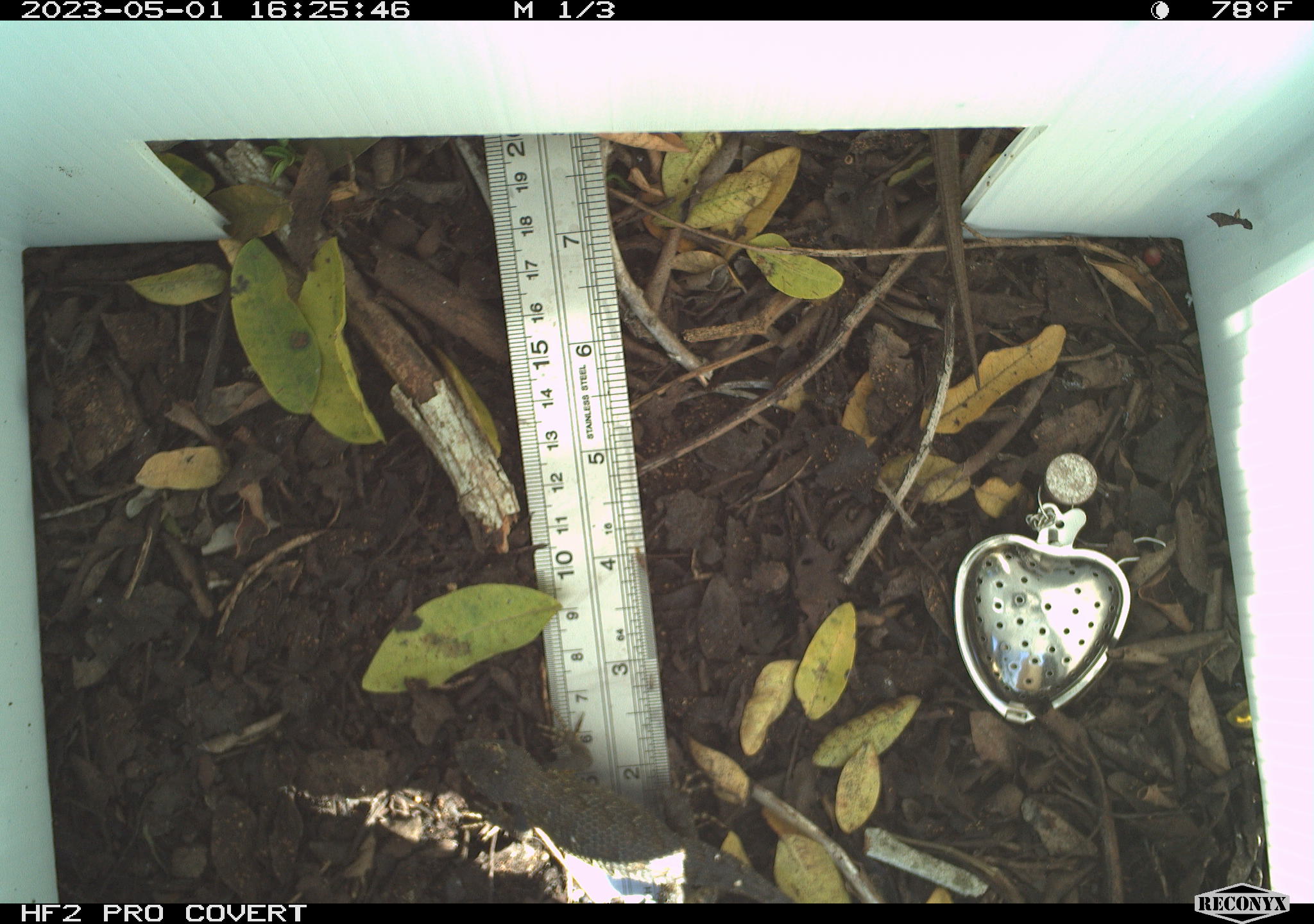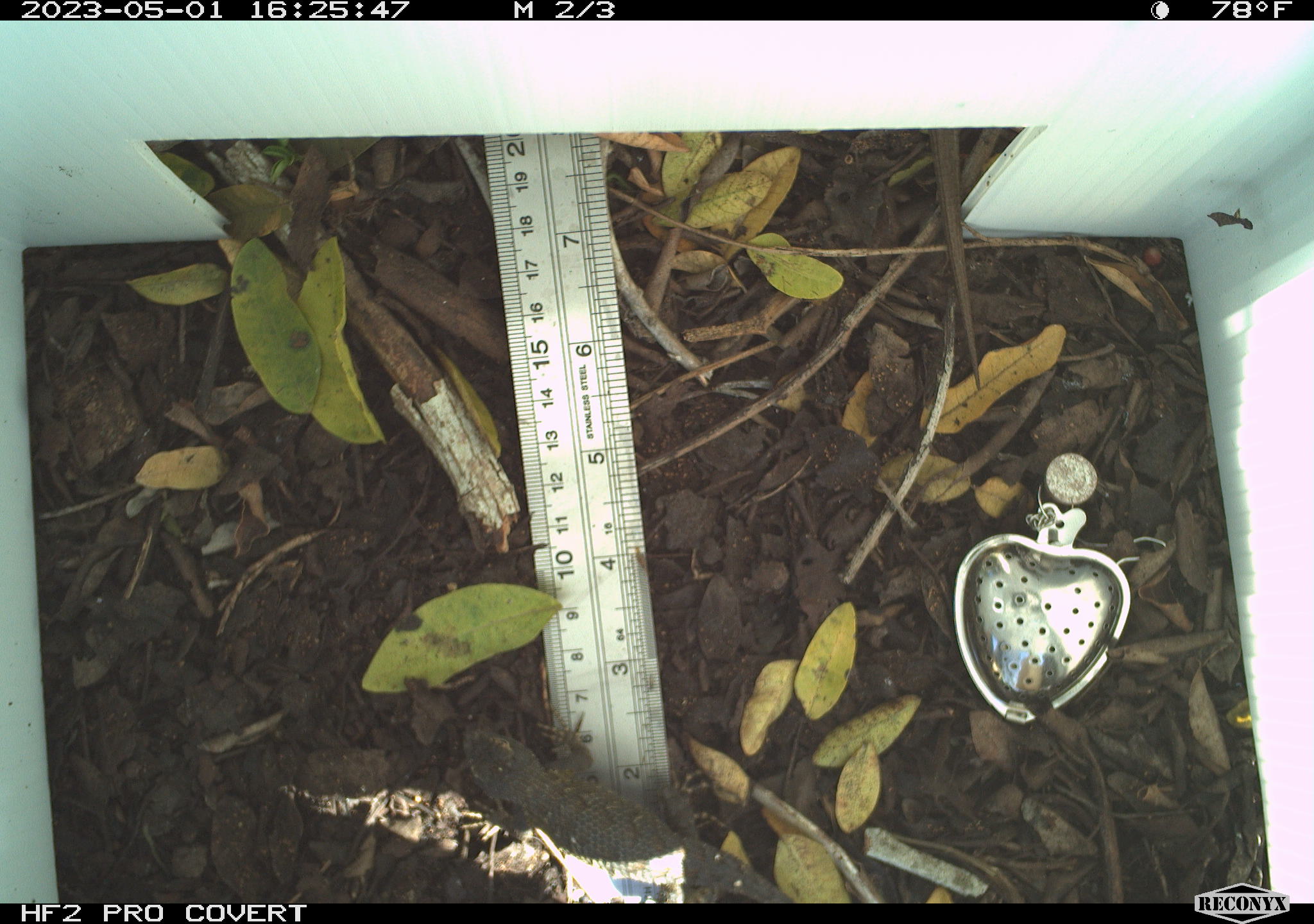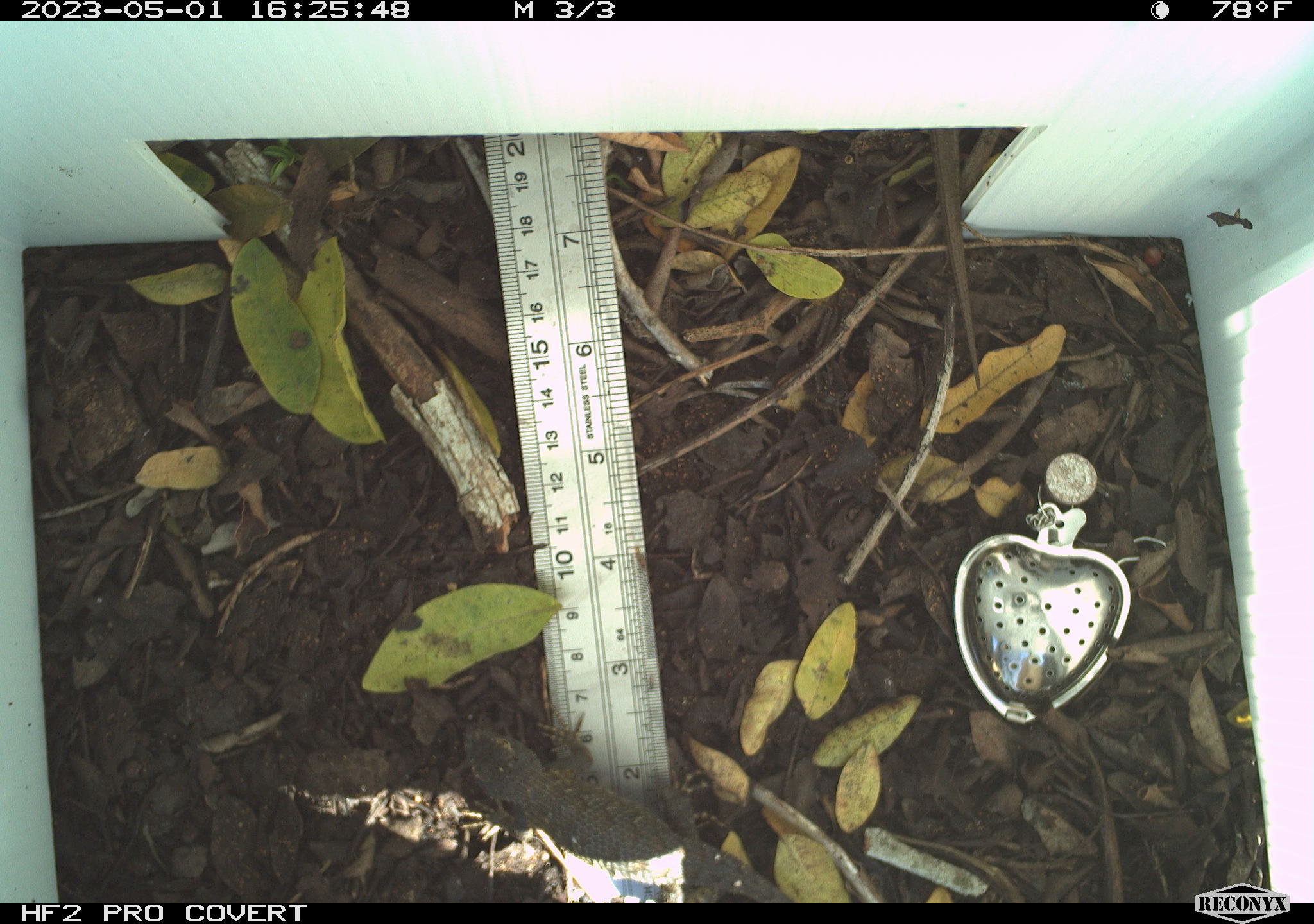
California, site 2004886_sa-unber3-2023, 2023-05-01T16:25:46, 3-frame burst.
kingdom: Animalia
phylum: Chordata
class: Reptilia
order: Squamata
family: Phrynosomatidae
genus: Sceloporus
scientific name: Sceloporus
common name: spiny lizards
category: sceloporus species